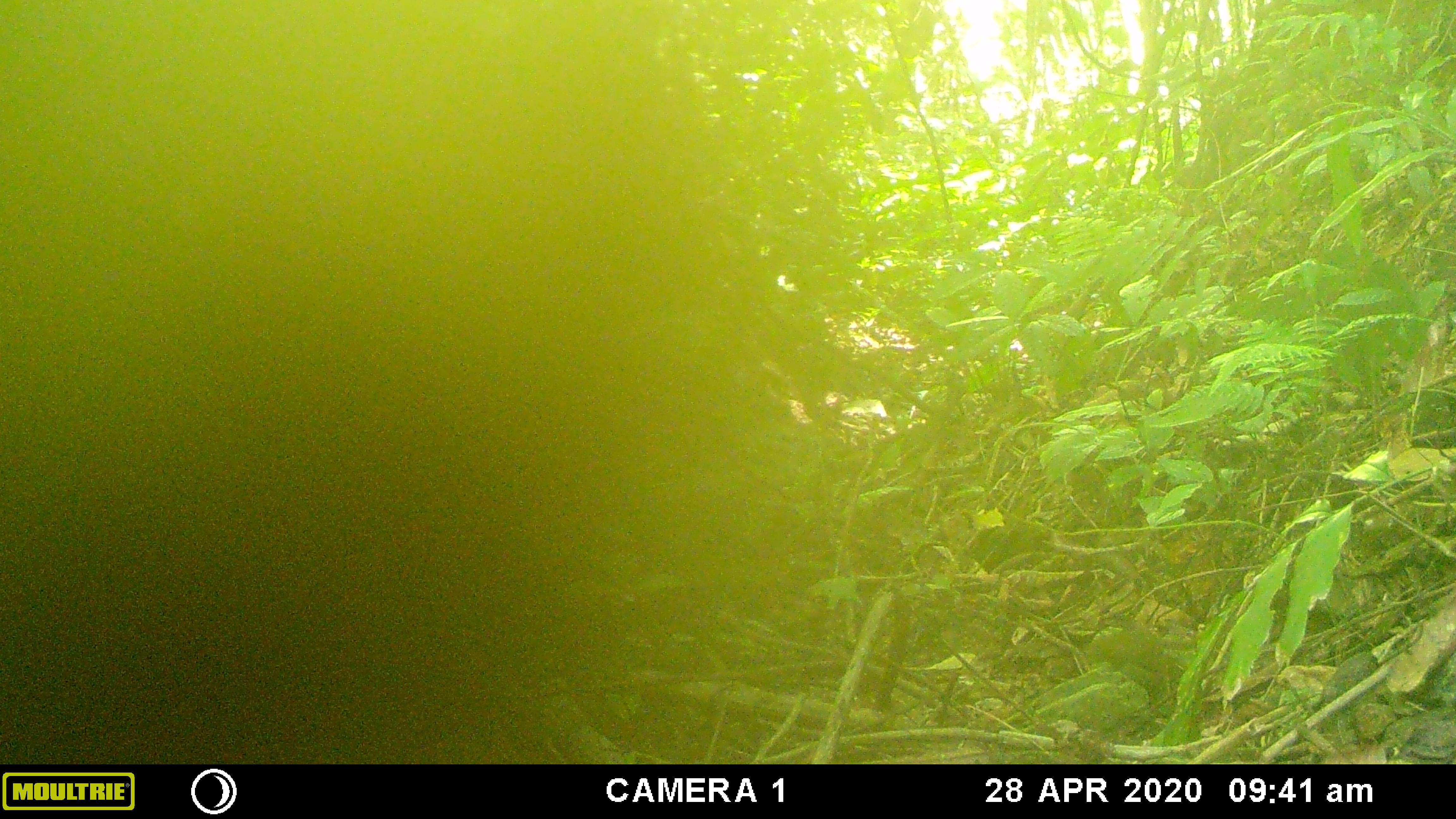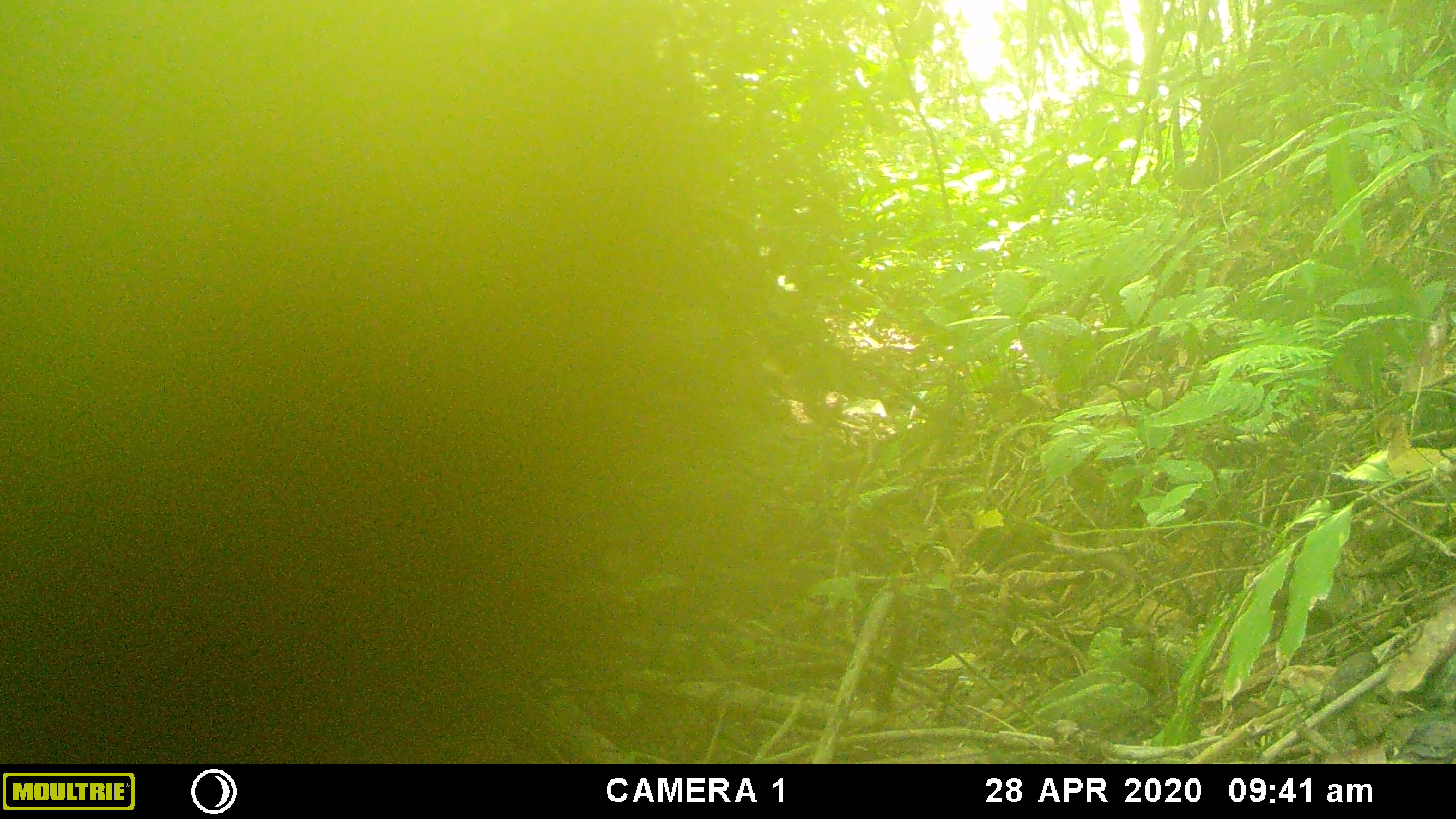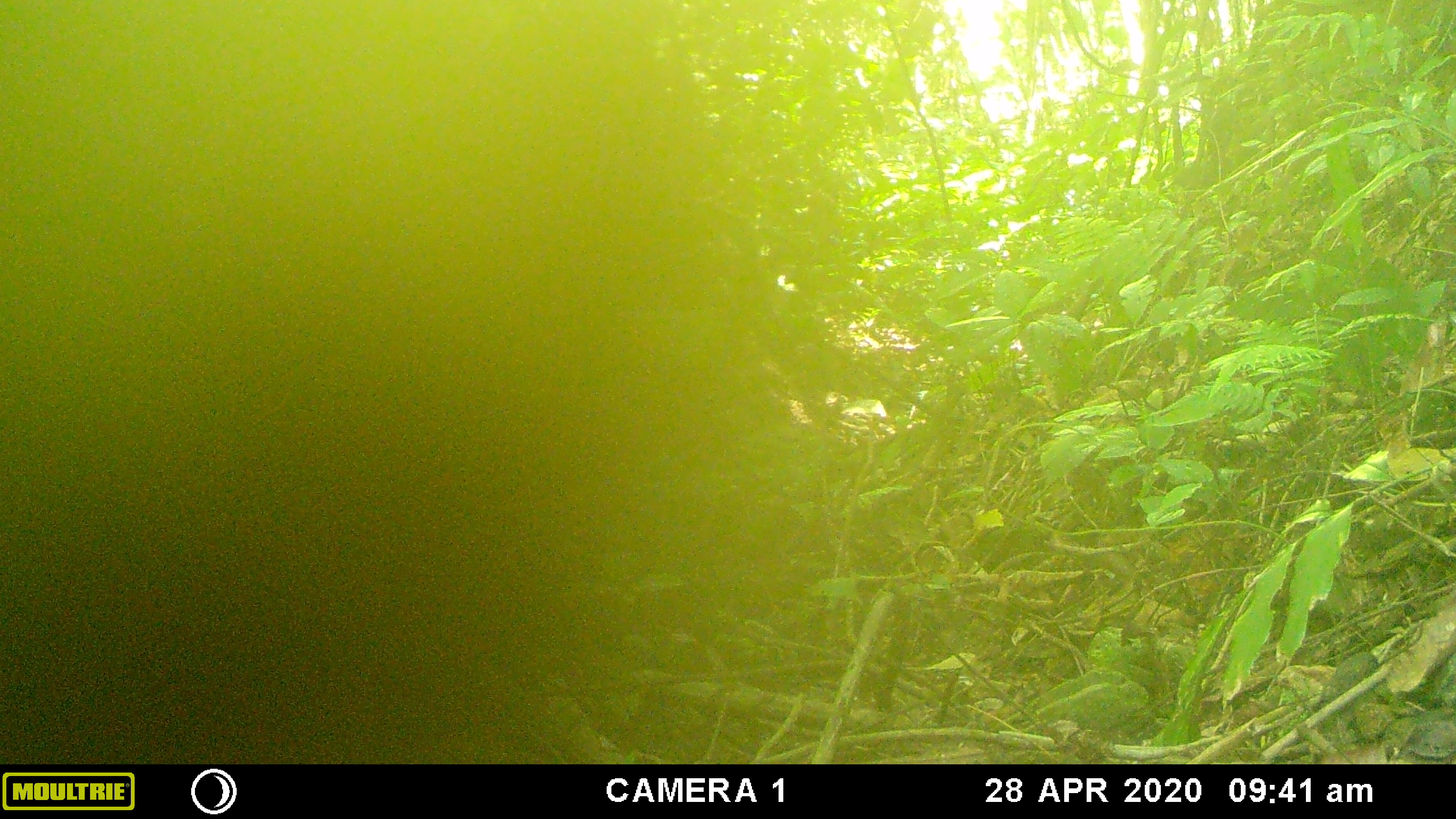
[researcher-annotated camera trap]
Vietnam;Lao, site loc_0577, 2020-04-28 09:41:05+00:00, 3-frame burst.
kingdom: Animalia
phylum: Chordata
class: Aves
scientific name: Aves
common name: bird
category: unidentified bird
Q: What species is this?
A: Unidentified bird (bird) (Aves).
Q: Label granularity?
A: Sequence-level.